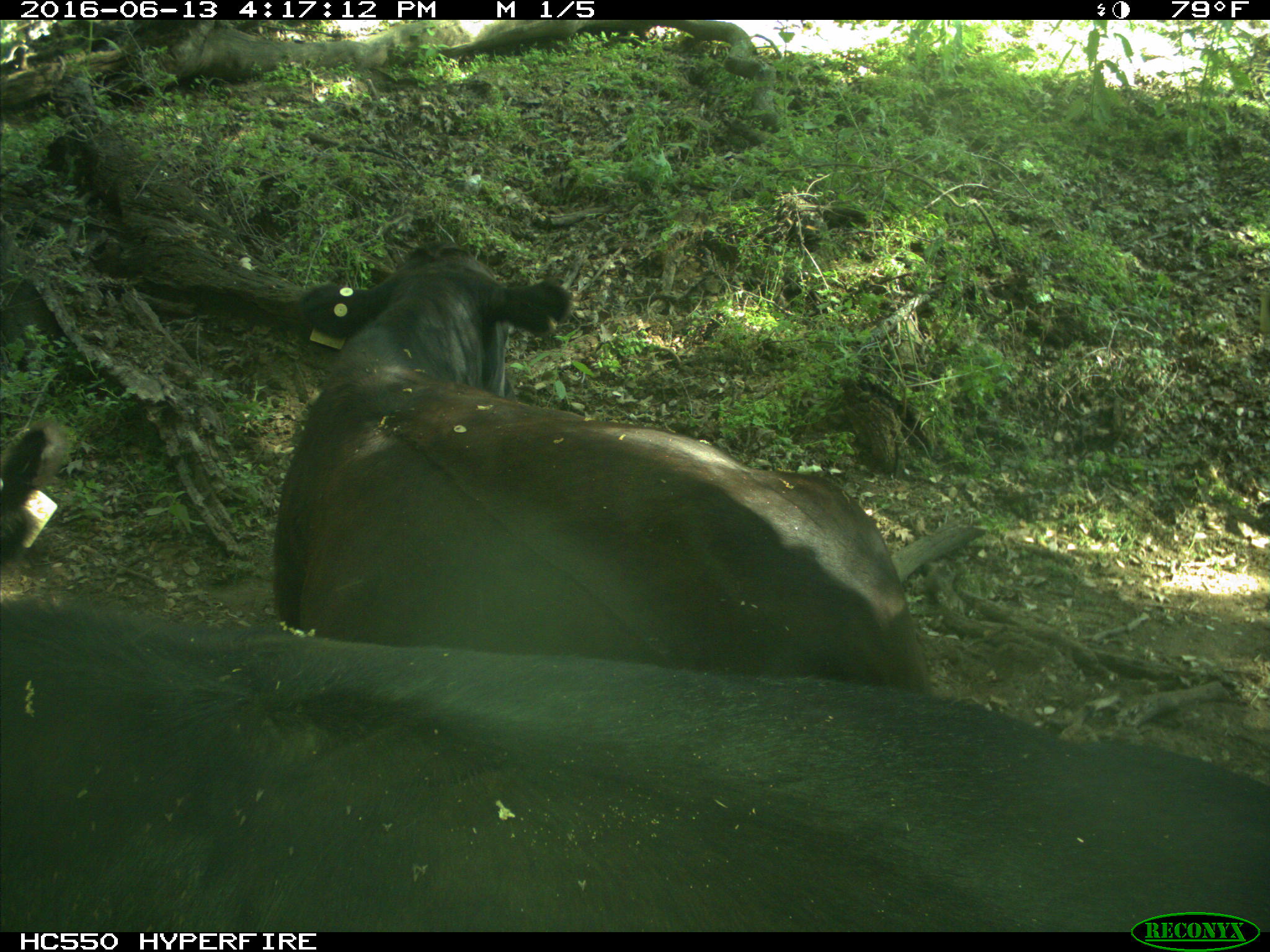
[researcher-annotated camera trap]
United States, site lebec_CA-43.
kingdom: Animalia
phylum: Chordata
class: Mammalia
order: Artiodactyla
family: Bovidae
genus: Bos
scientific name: Bos taurus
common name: domestic cow